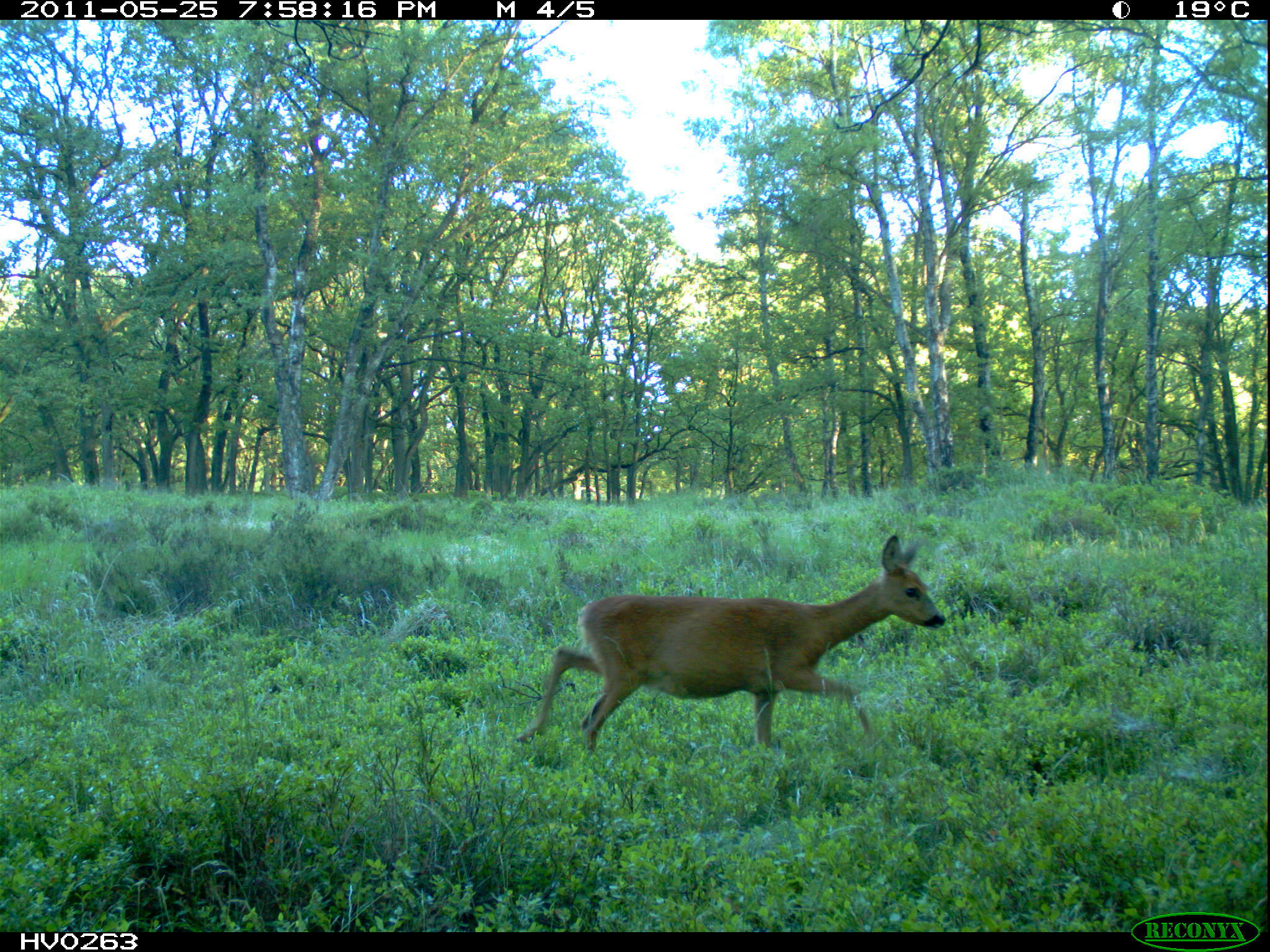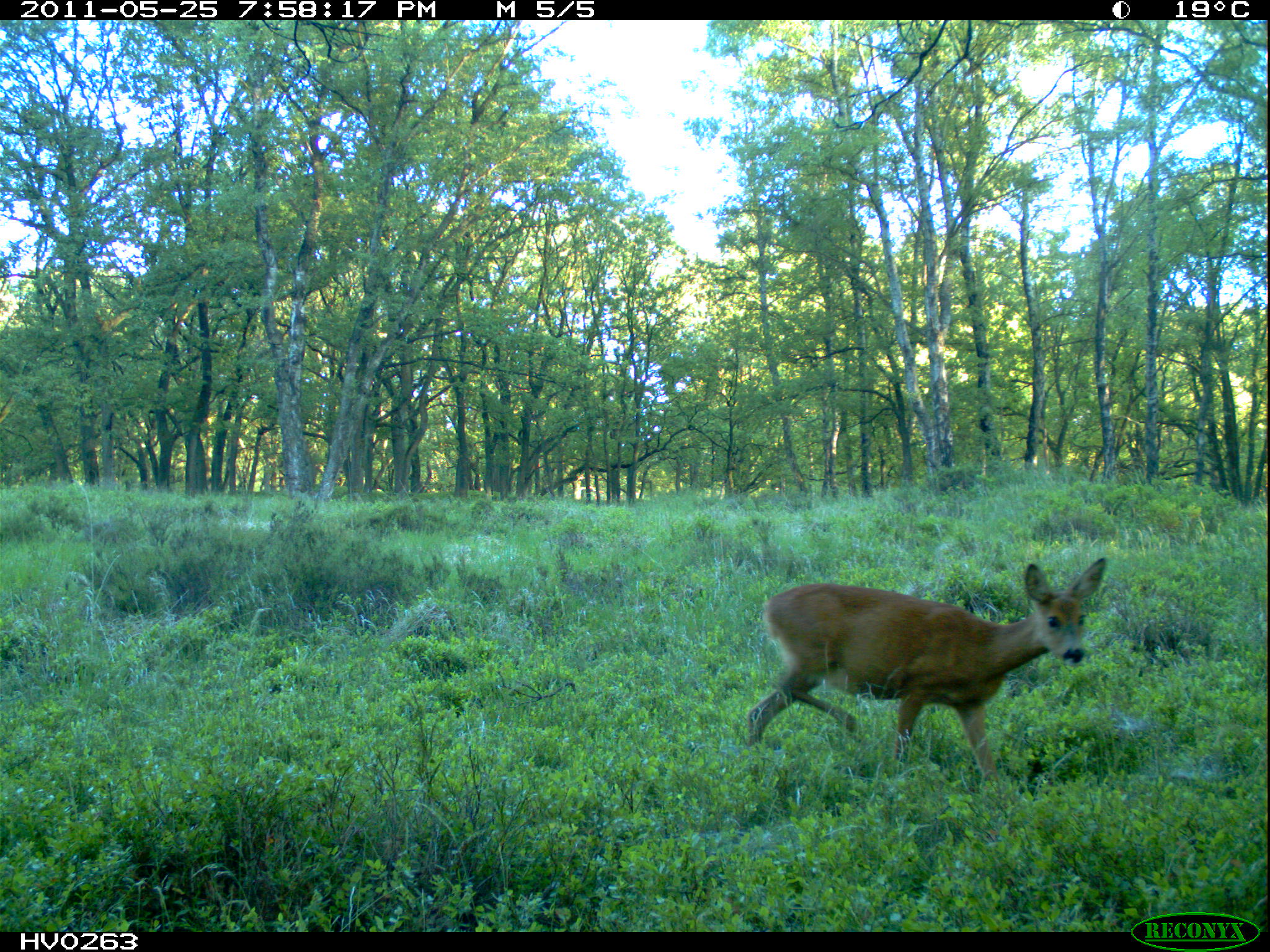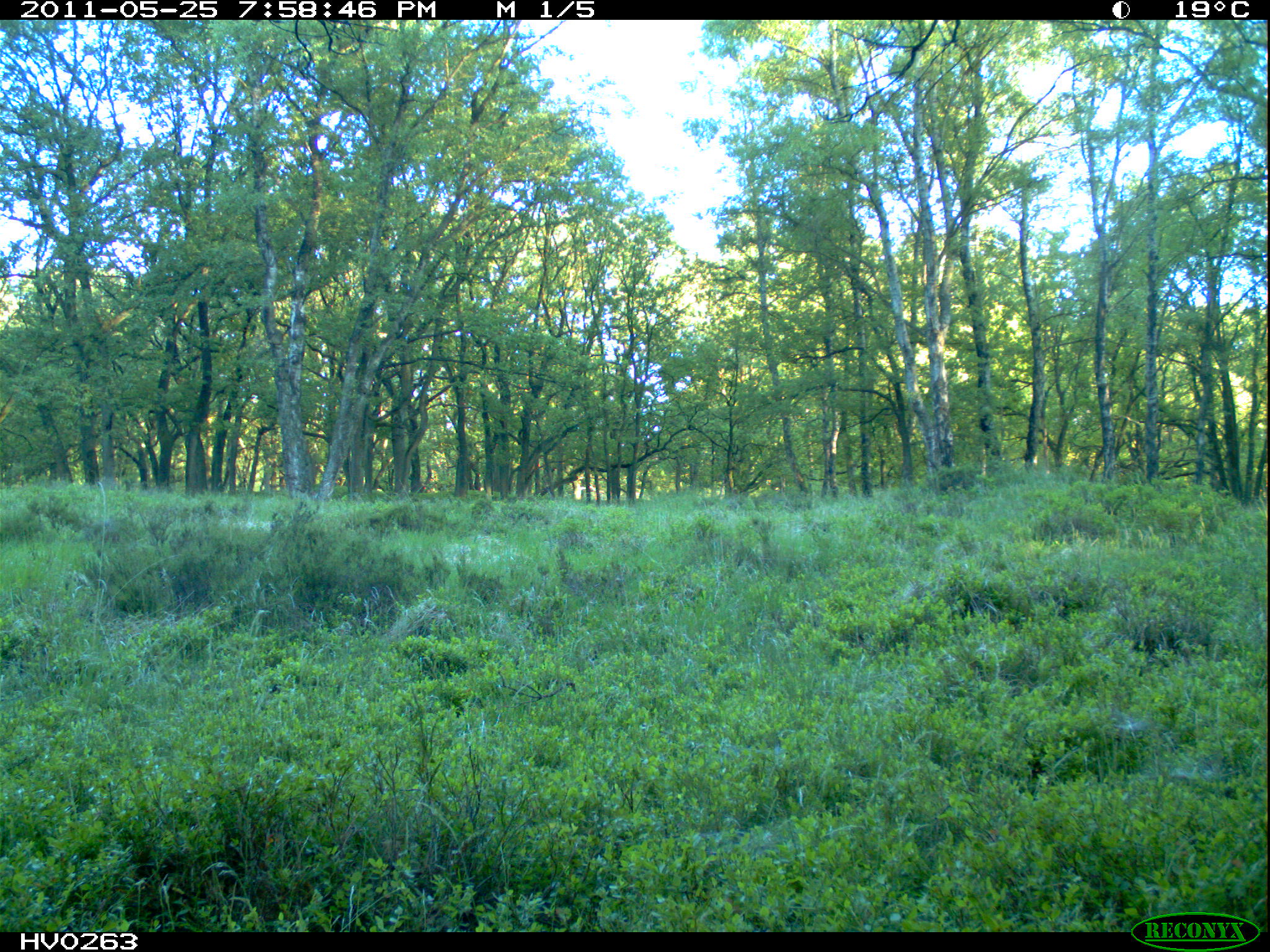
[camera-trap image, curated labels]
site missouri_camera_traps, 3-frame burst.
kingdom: Animalia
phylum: Chordata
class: Mammalia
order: Artiodactyla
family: Cervidae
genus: Capreolus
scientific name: Capreolus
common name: roe deer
Roe deer (Capreolus).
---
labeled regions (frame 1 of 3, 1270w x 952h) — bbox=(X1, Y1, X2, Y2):
roe deer: bbox=(526, 524, 962, 756)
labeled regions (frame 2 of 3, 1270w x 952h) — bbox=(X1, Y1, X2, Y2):
roe deer: bbox=(742, 551, 1117, 770)